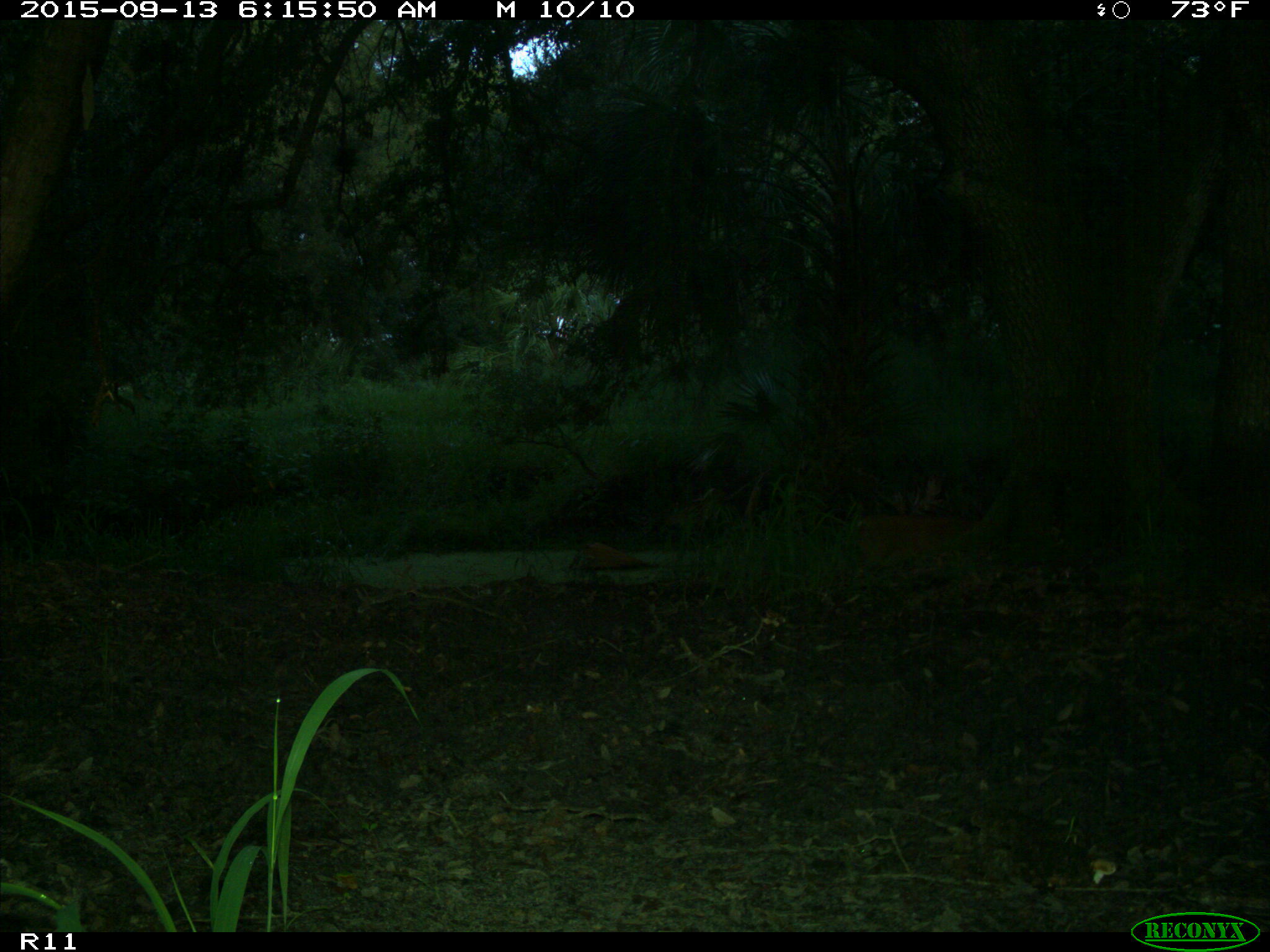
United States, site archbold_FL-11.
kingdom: Animalia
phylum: Chordata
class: Mammalia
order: Artiodactyla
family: Cervidae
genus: Odocoileus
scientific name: Odocoileus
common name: deer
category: unidentified deer